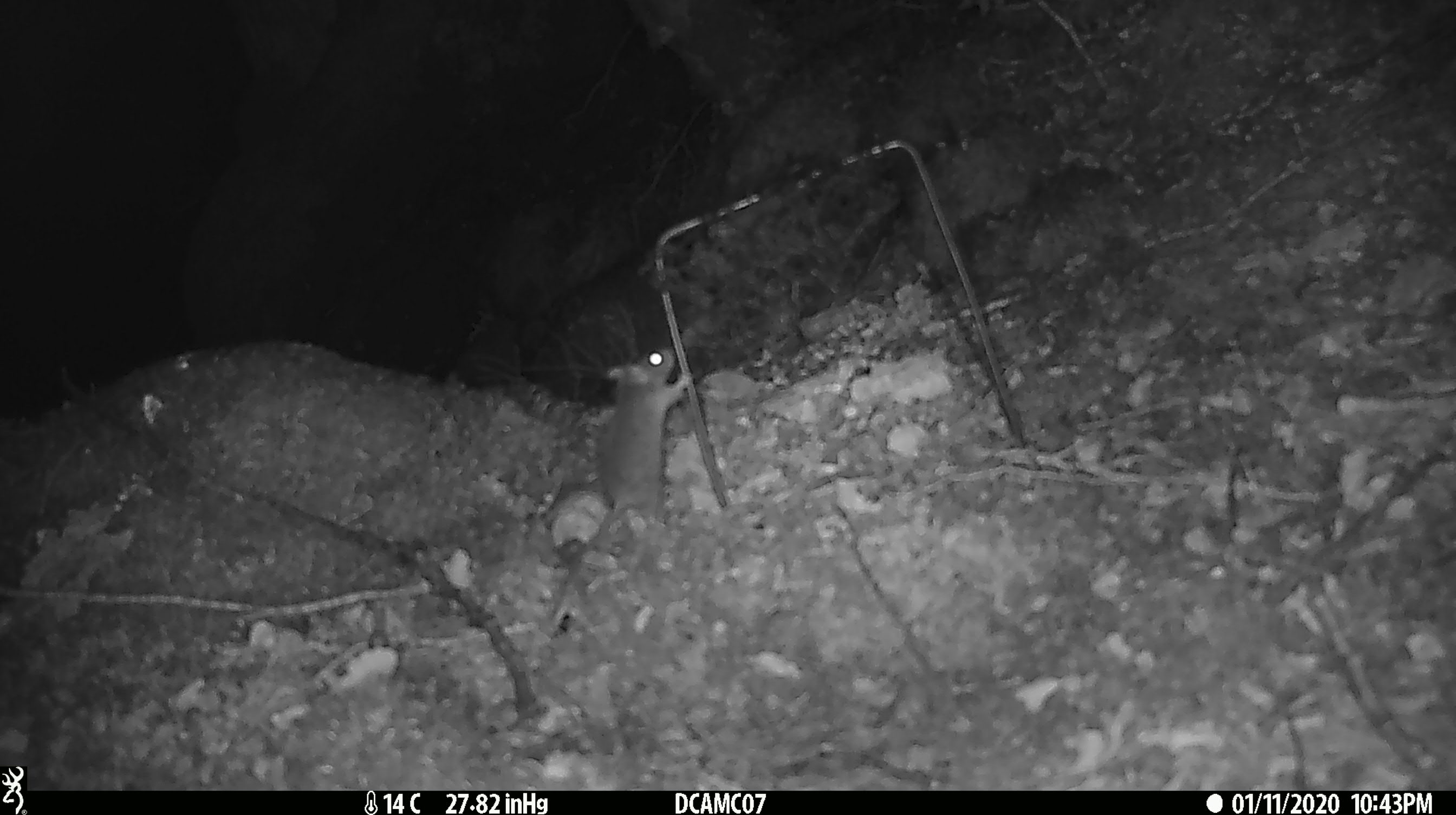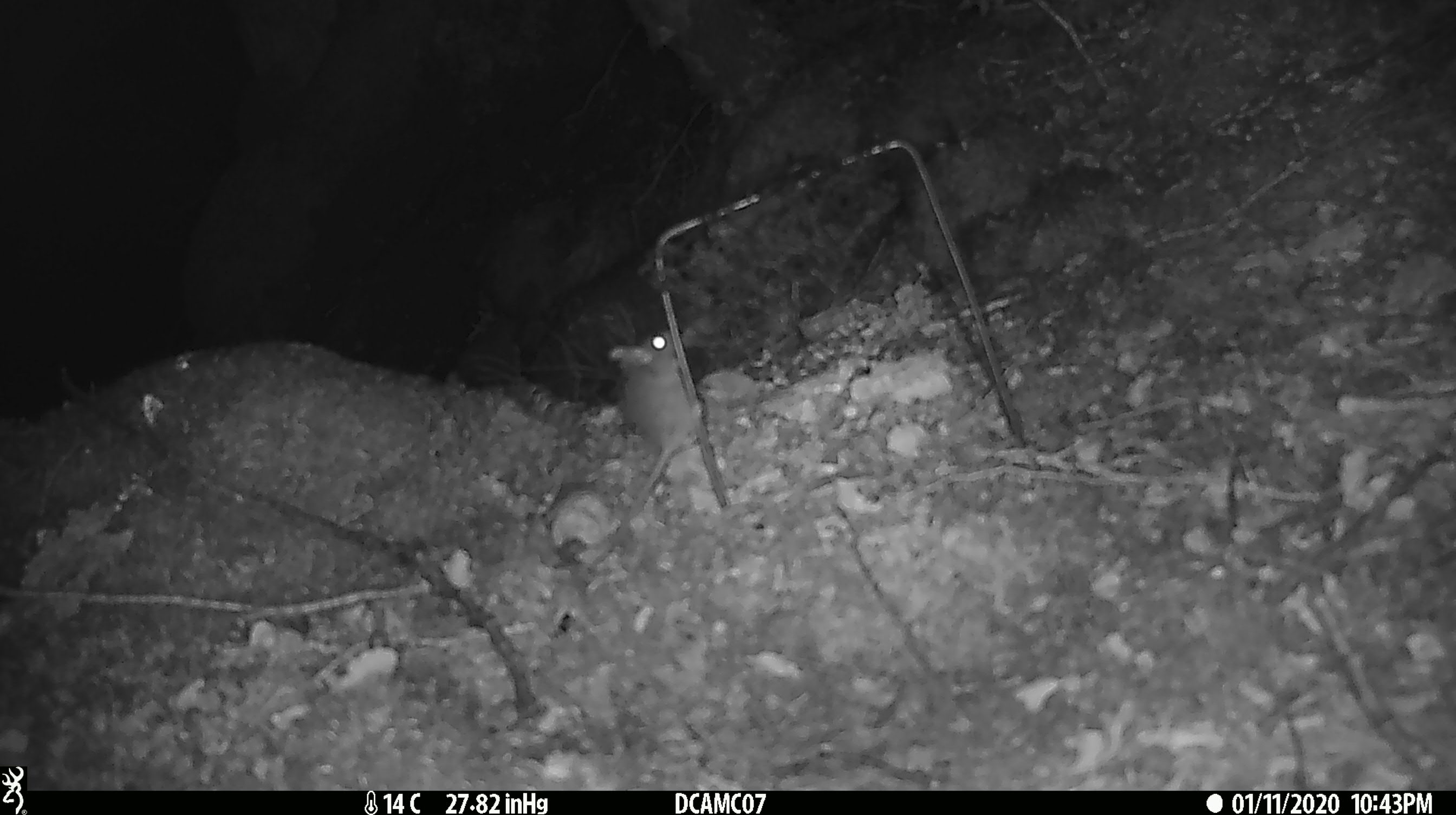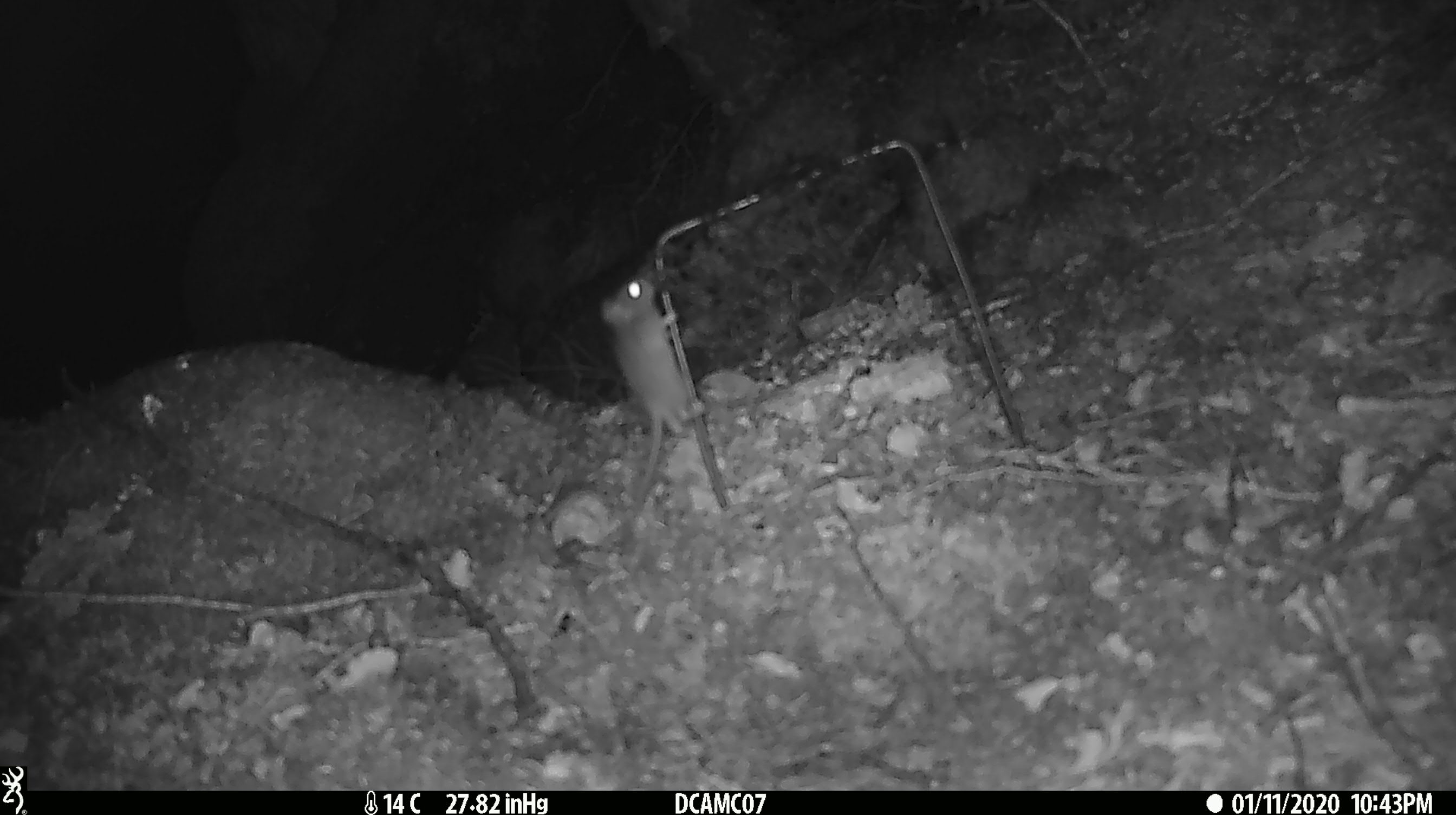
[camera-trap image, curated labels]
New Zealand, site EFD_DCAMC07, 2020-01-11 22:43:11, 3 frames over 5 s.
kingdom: Animalia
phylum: Chordata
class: Mammalia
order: Rodentia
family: Muridae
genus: Mus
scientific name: Mus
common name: mouse